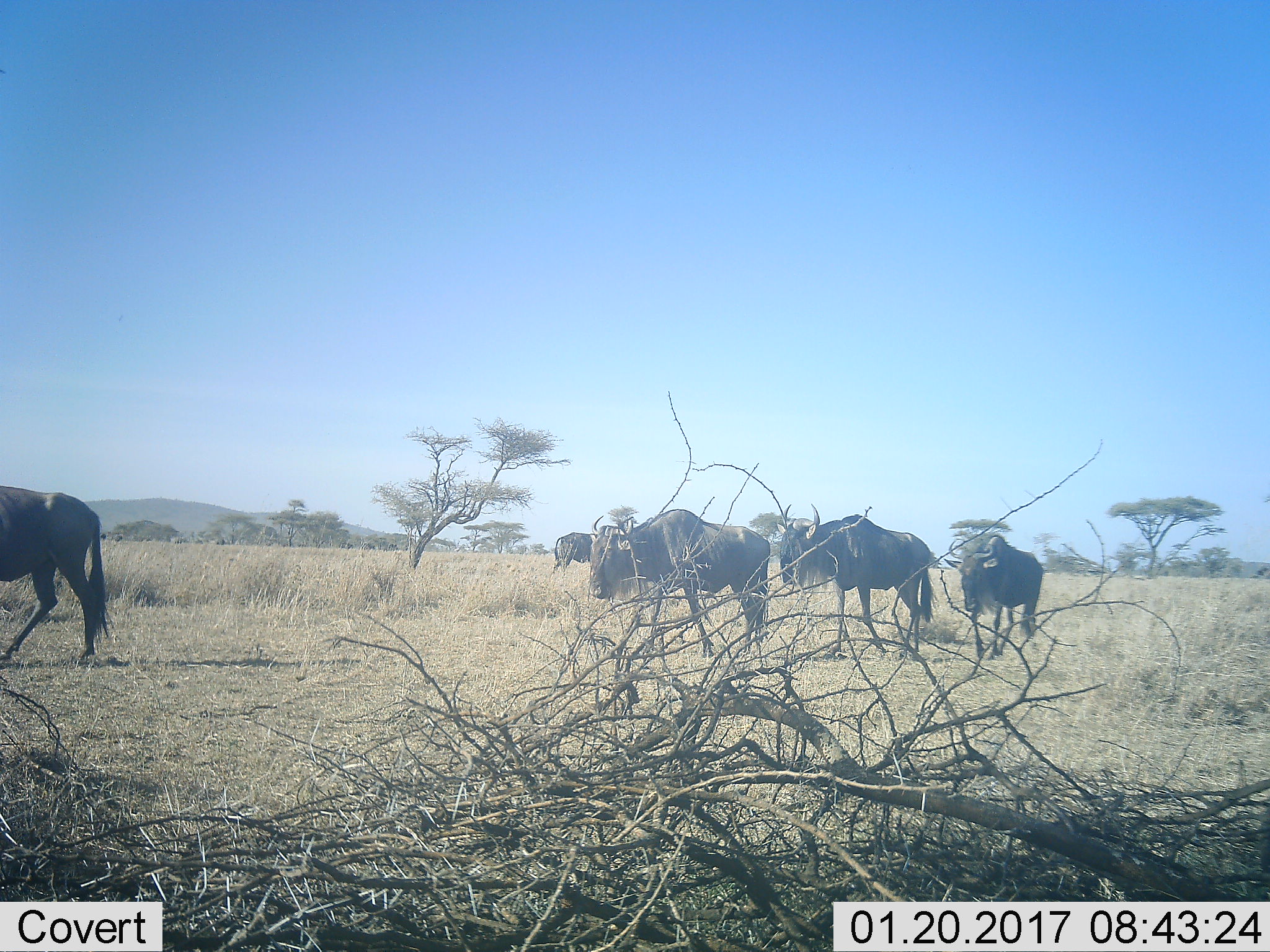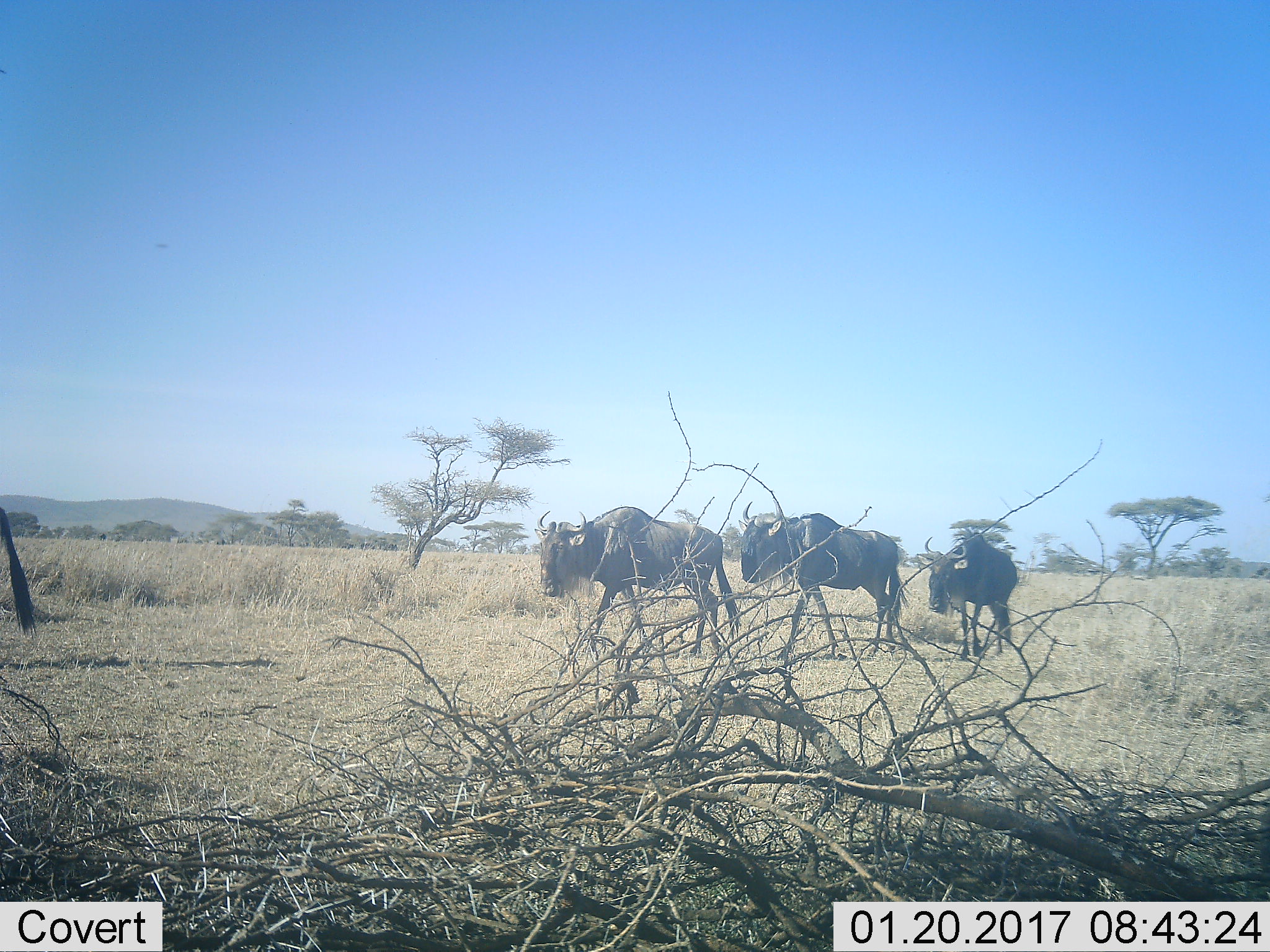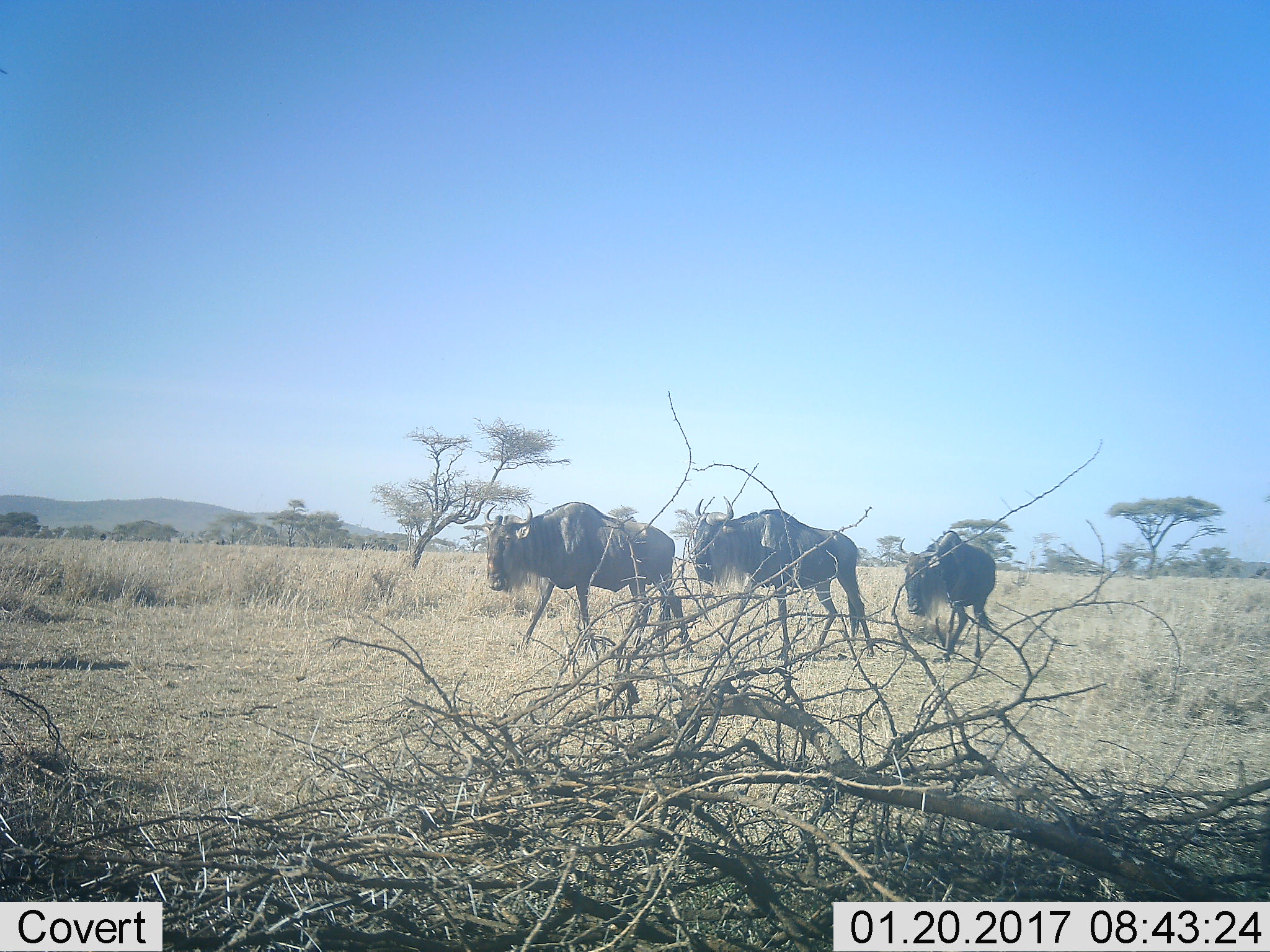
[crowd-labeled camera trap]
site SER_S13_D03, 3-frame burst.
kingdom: Animalia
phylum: Chordata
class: Mammalia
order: Artiodactyla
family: Bovidae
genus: Connochaetes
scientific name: Connochaetes taurinus taurinus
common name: blue wildebeest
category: wildebeestblue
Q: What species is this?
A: Wildebeestblue (blue wildebeest) (Connochaetes taurinus taurinus).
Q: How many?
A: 5.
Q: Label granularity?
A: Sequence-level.